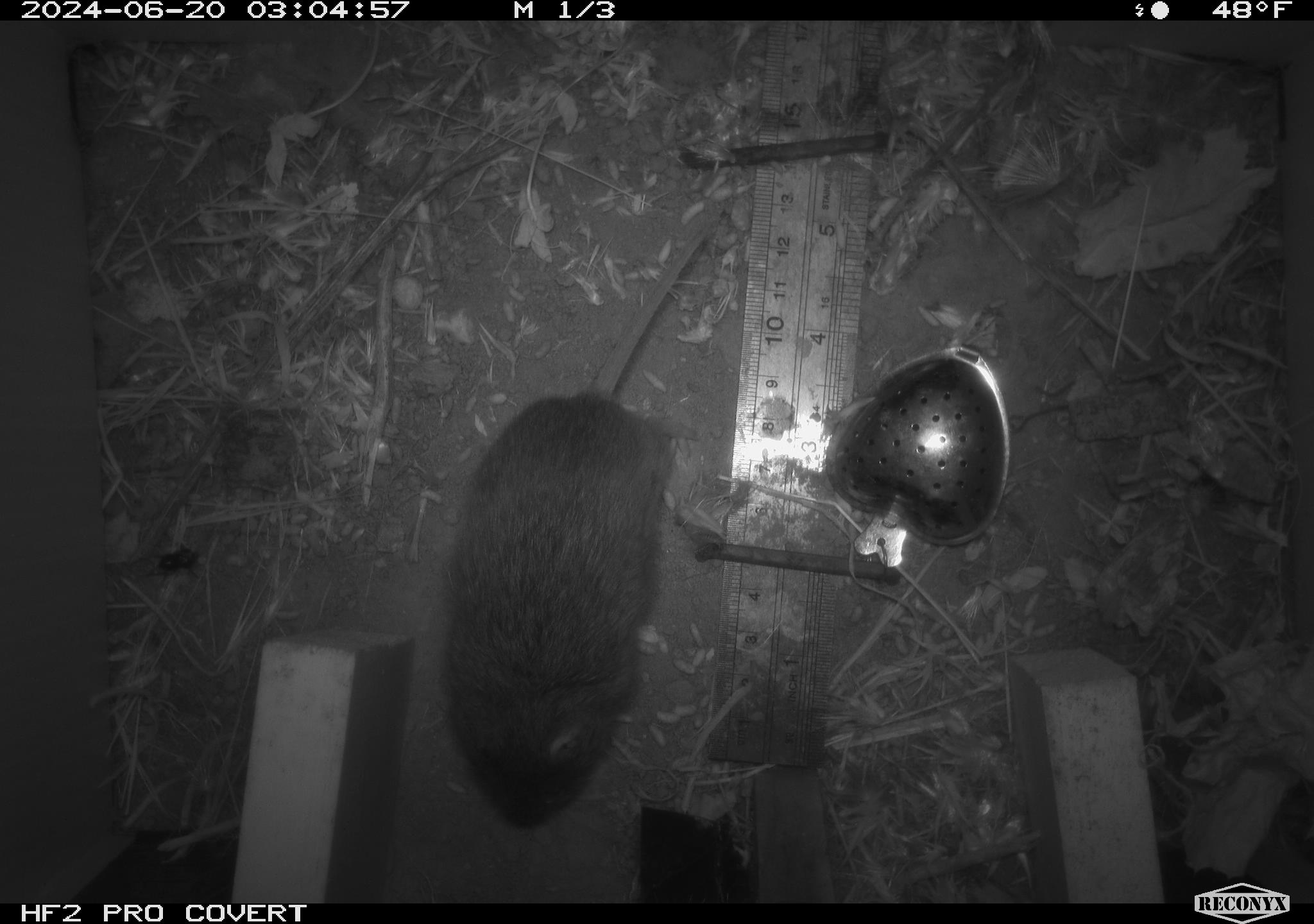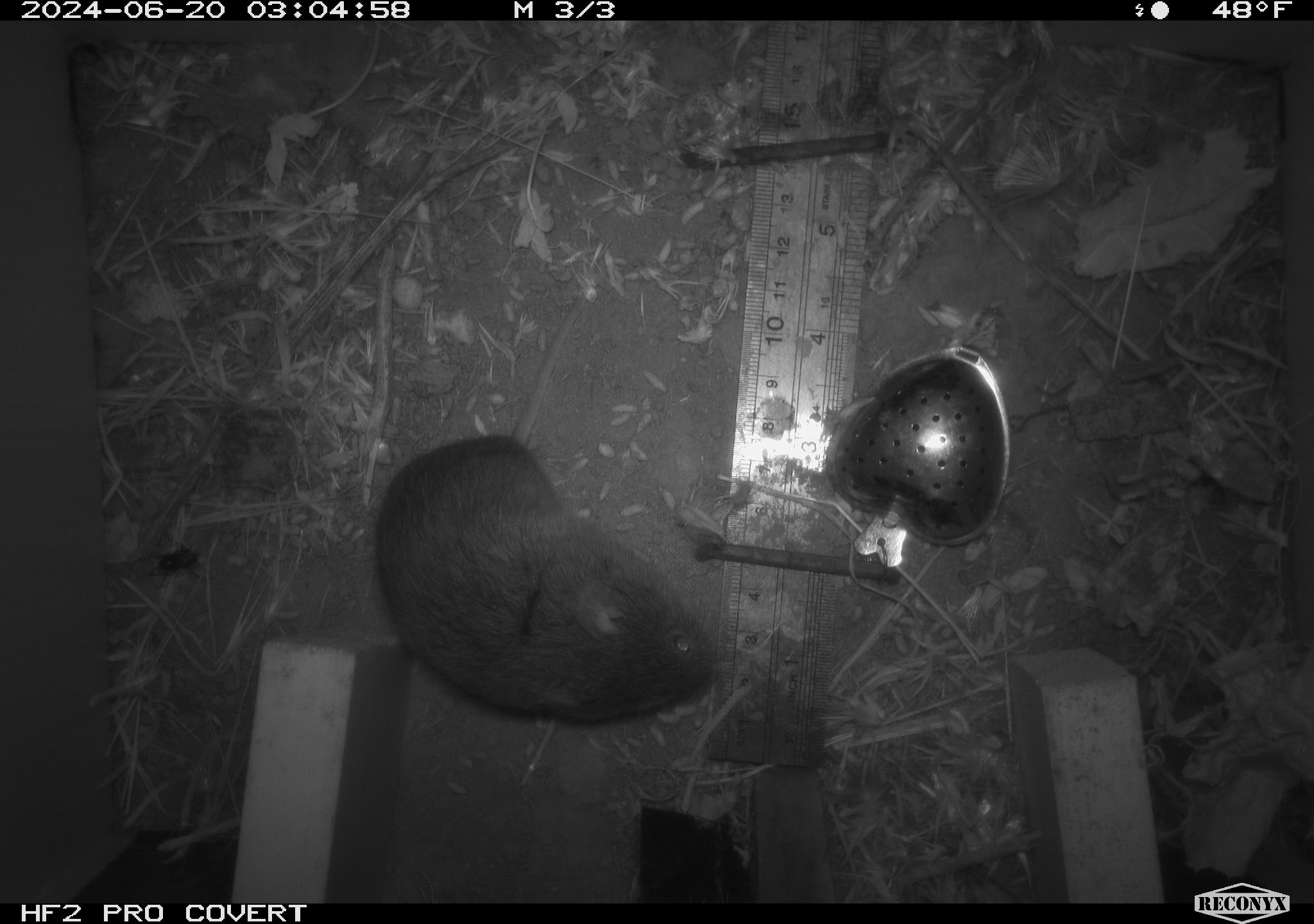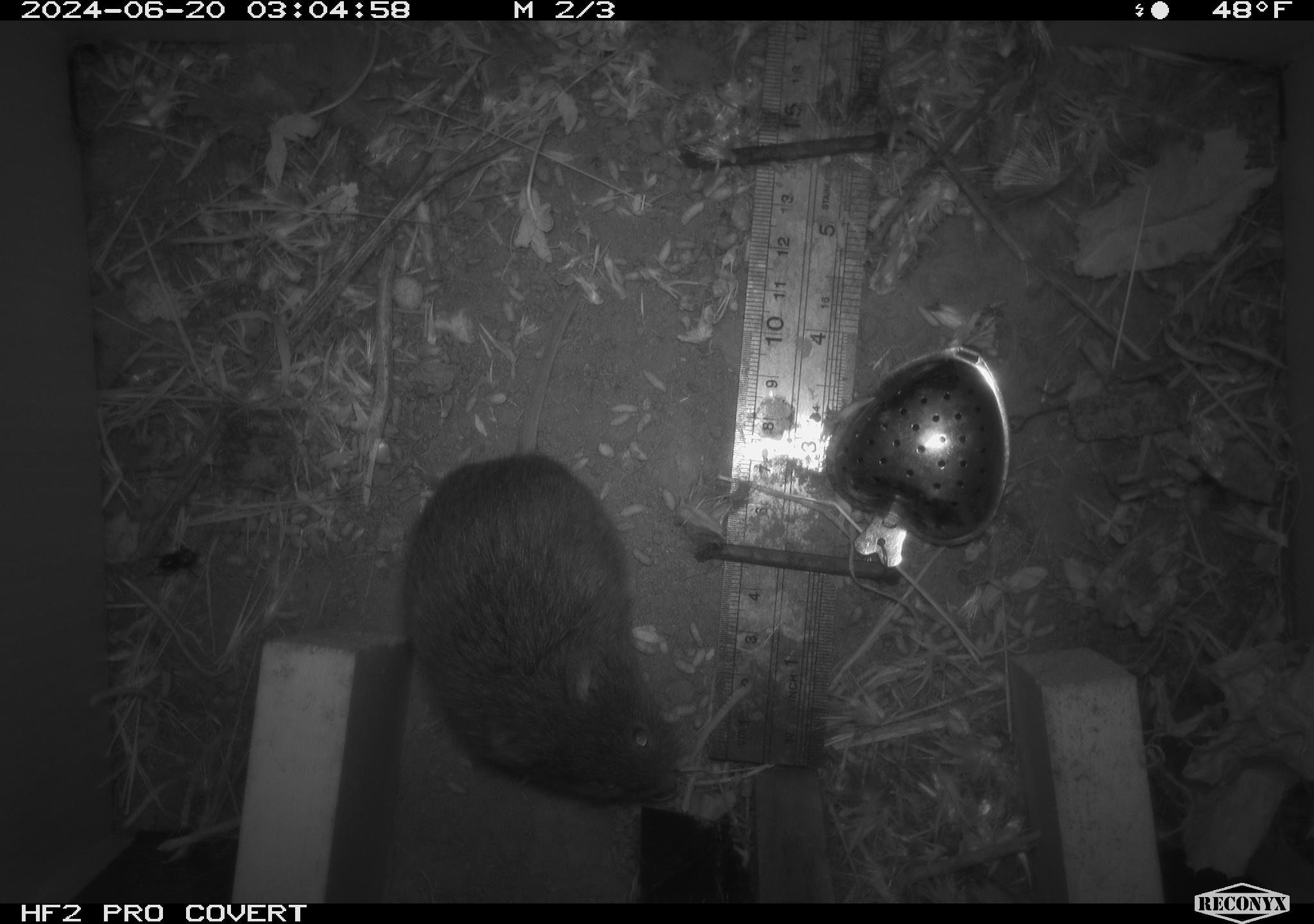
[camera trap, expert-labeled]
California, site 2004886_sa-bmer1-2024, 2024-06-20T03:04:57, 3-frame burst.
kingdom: Animalia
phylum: Chordata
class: Mammalia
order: Rodentia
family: Cricetidae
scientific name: Cricetidae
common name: hamsters, voles, lemmings, and allies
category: cricetidae family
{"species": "cricetidae family (hamsters, voles, lemmings, and allies) (Cricetidae)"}